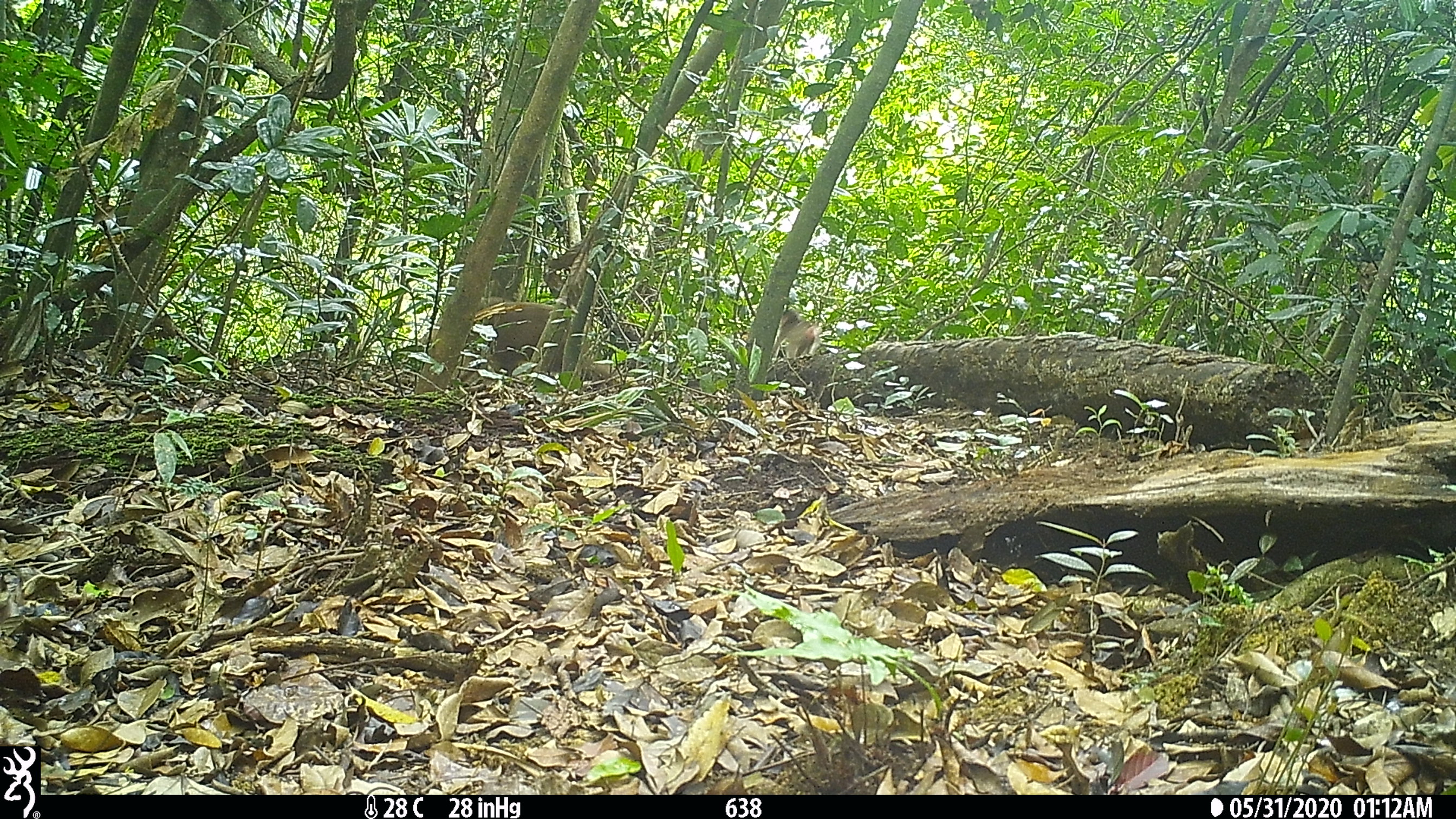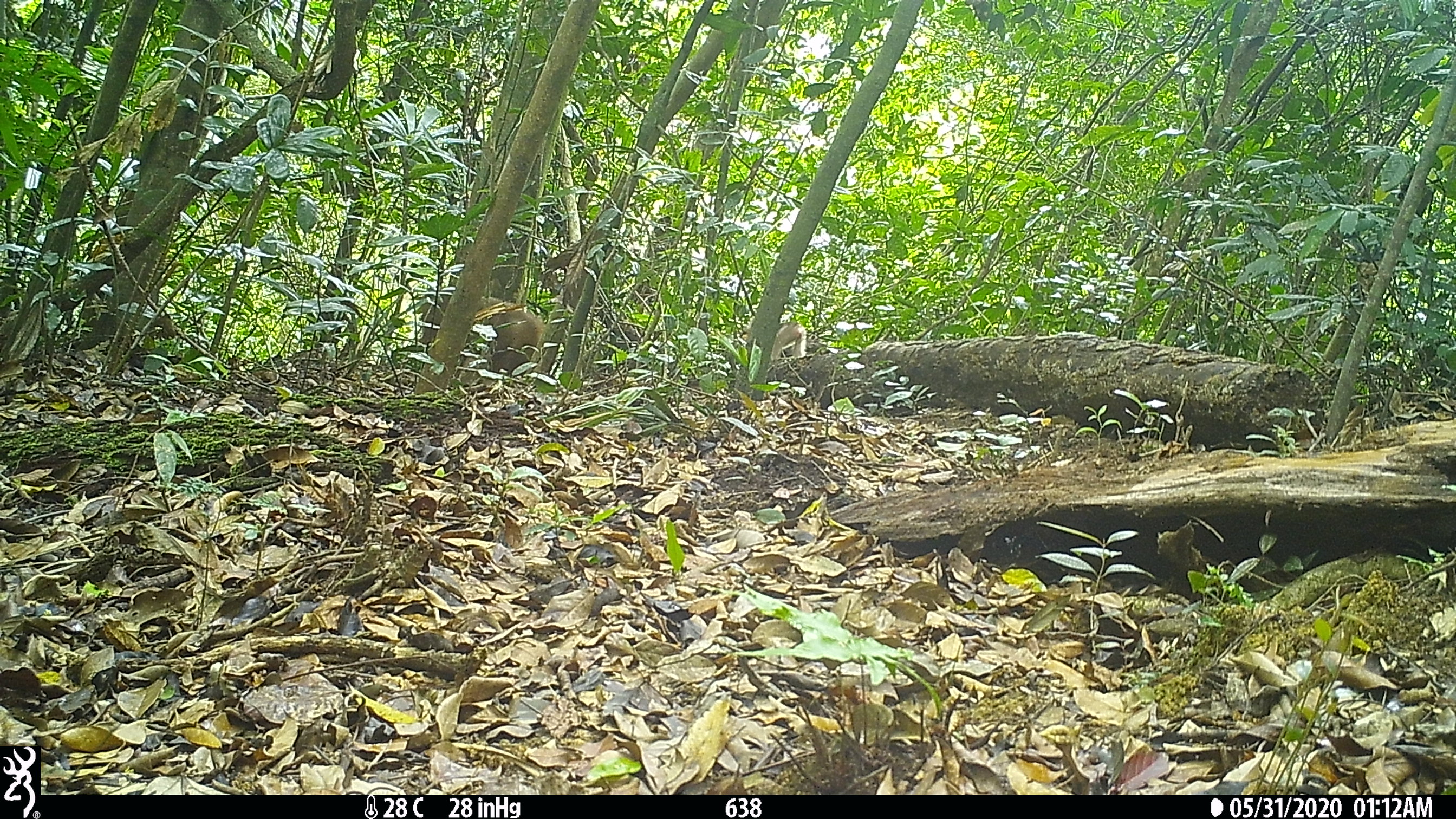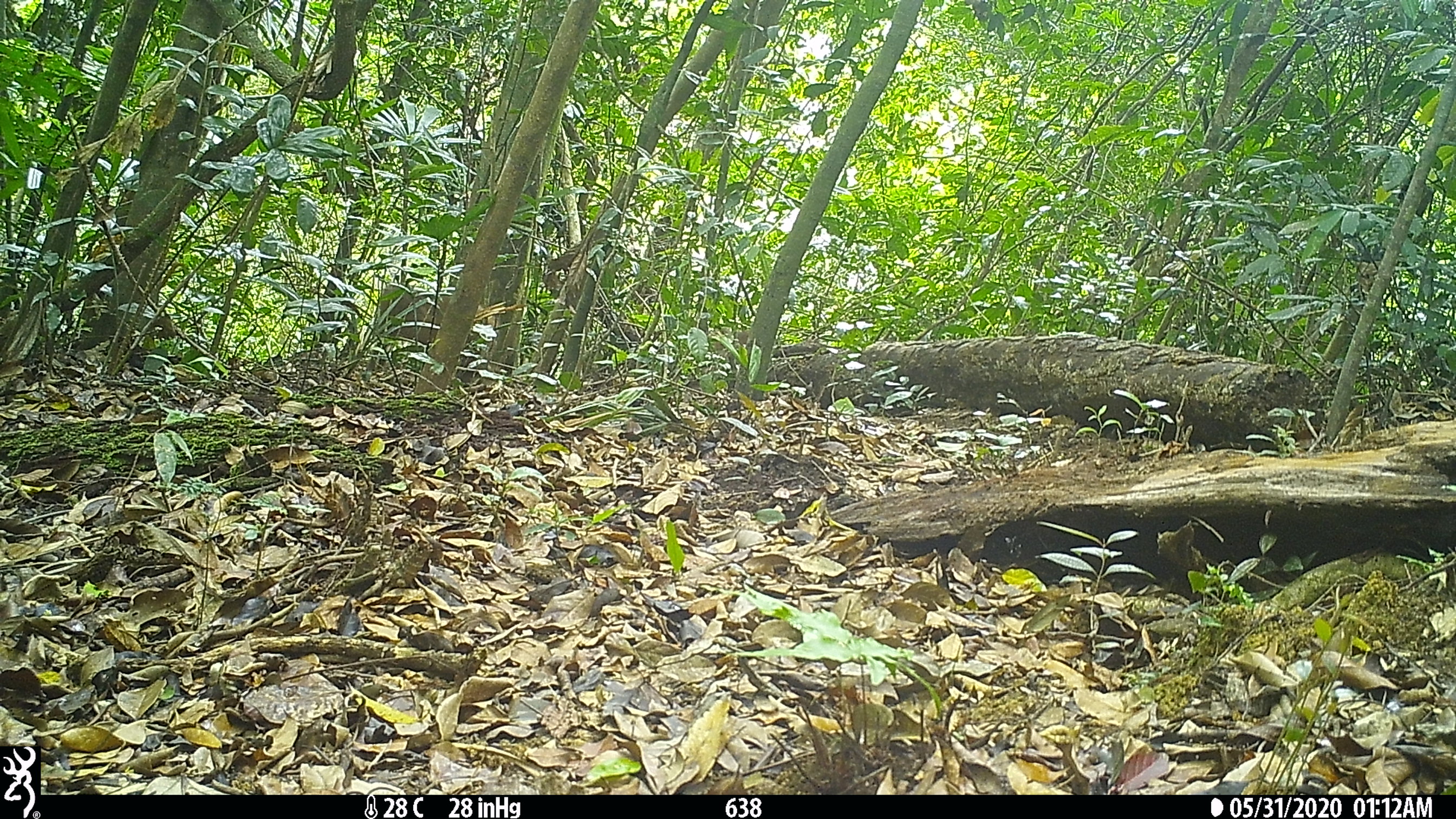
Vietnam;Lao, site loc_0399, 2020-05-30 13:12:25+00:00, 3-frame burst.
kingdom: Animalia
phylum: Chordata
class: Mammalia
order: Primates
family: Cercopithecidae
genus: Macaca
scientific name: Macaca arctoides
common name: stump-tailed macaque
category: stump tailed macaque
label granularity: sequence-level